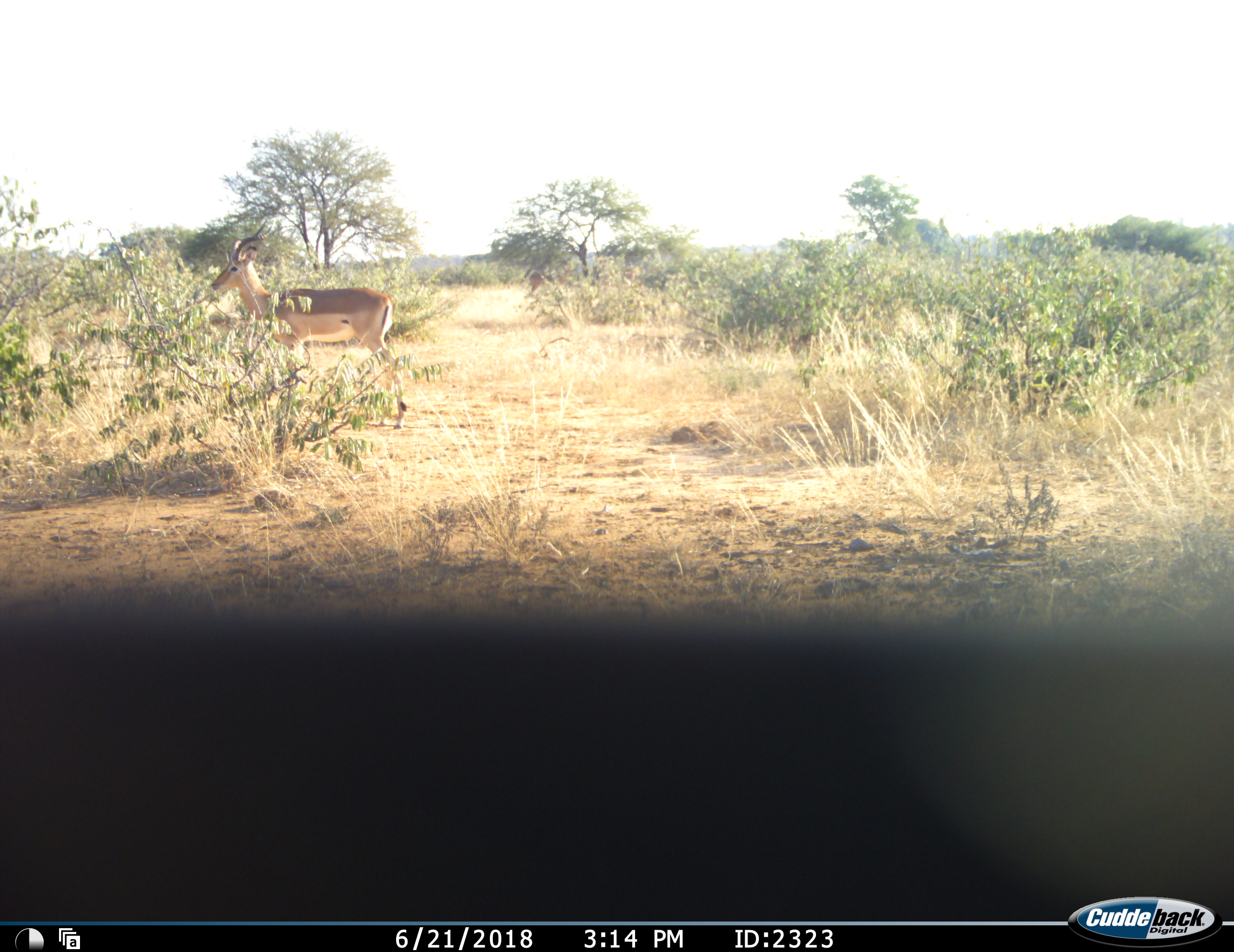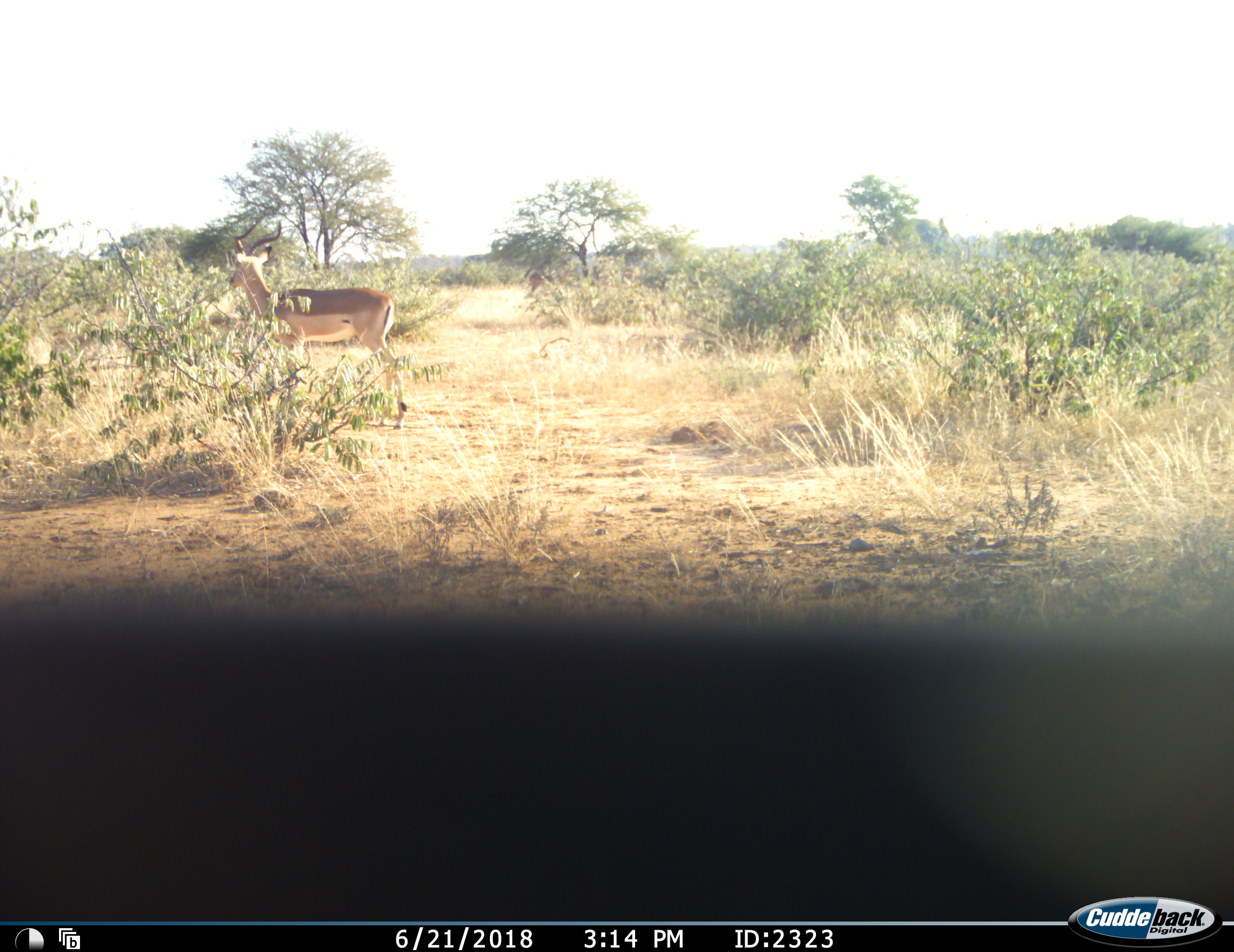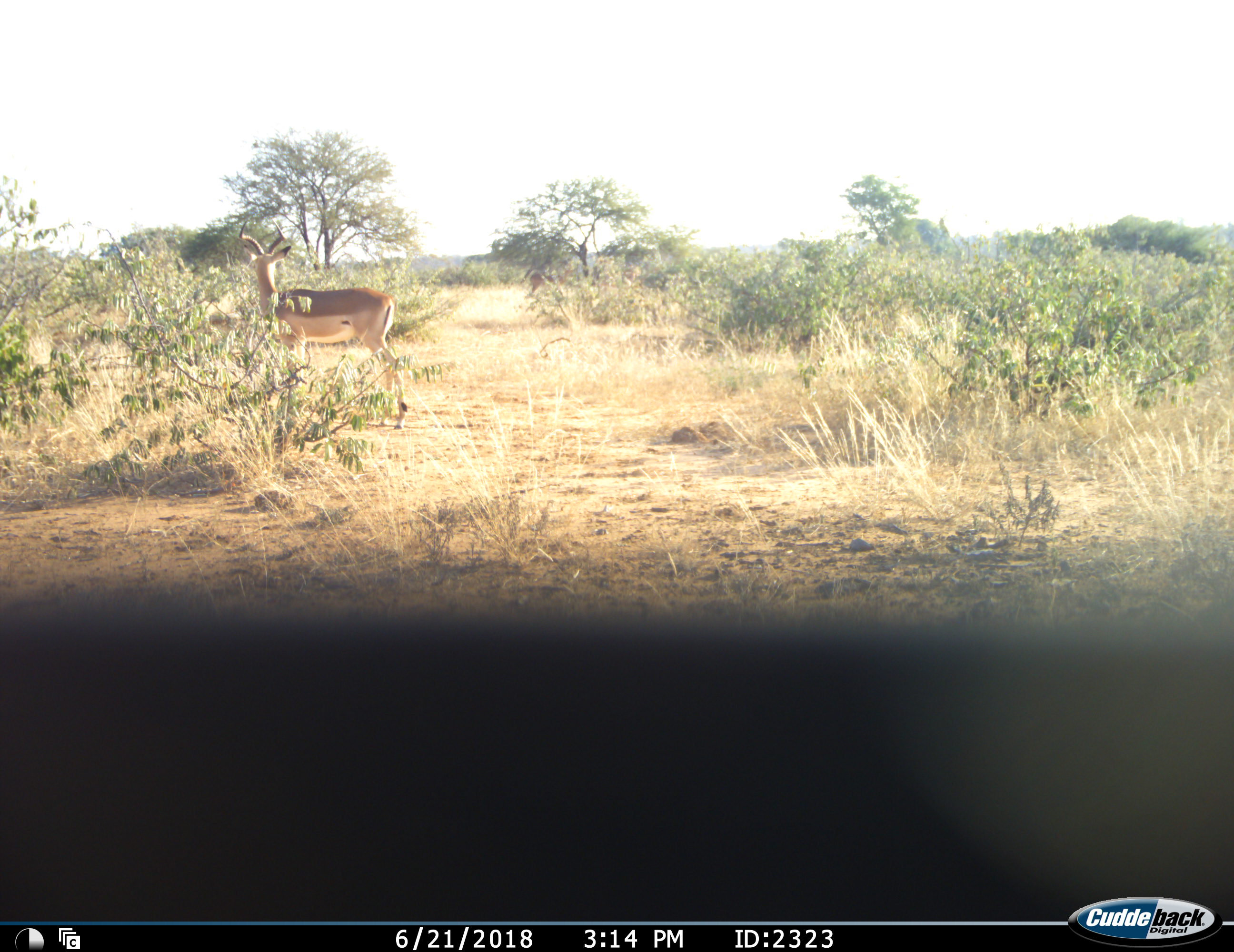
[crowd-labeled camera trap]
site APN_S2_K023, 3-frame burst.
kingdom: Animalia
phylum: Chordata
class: Mammalia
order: Artiodactyla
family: Bovidae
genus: Aepyceros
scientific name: Aepyceros melampus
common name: impala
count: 1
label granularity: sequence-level